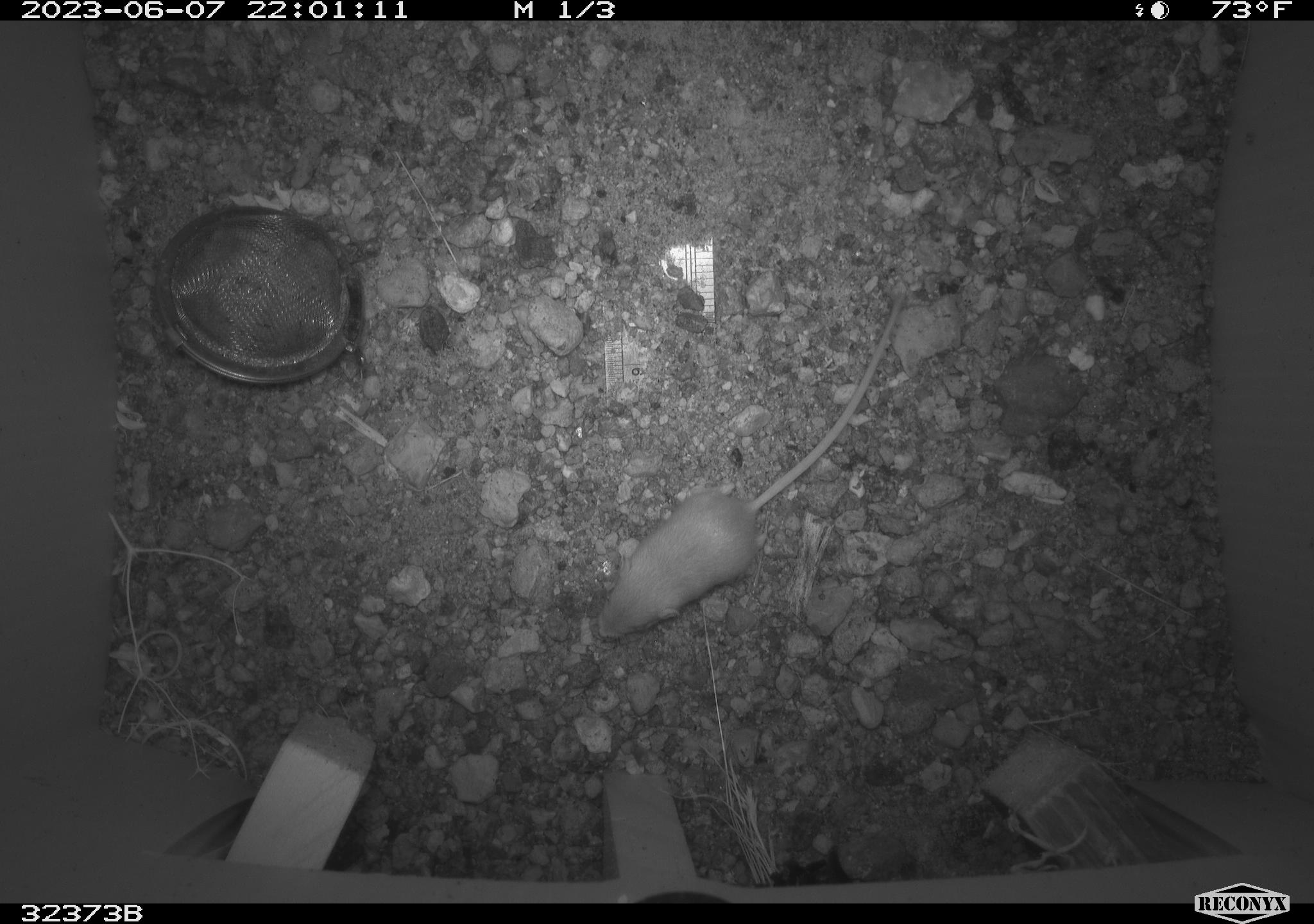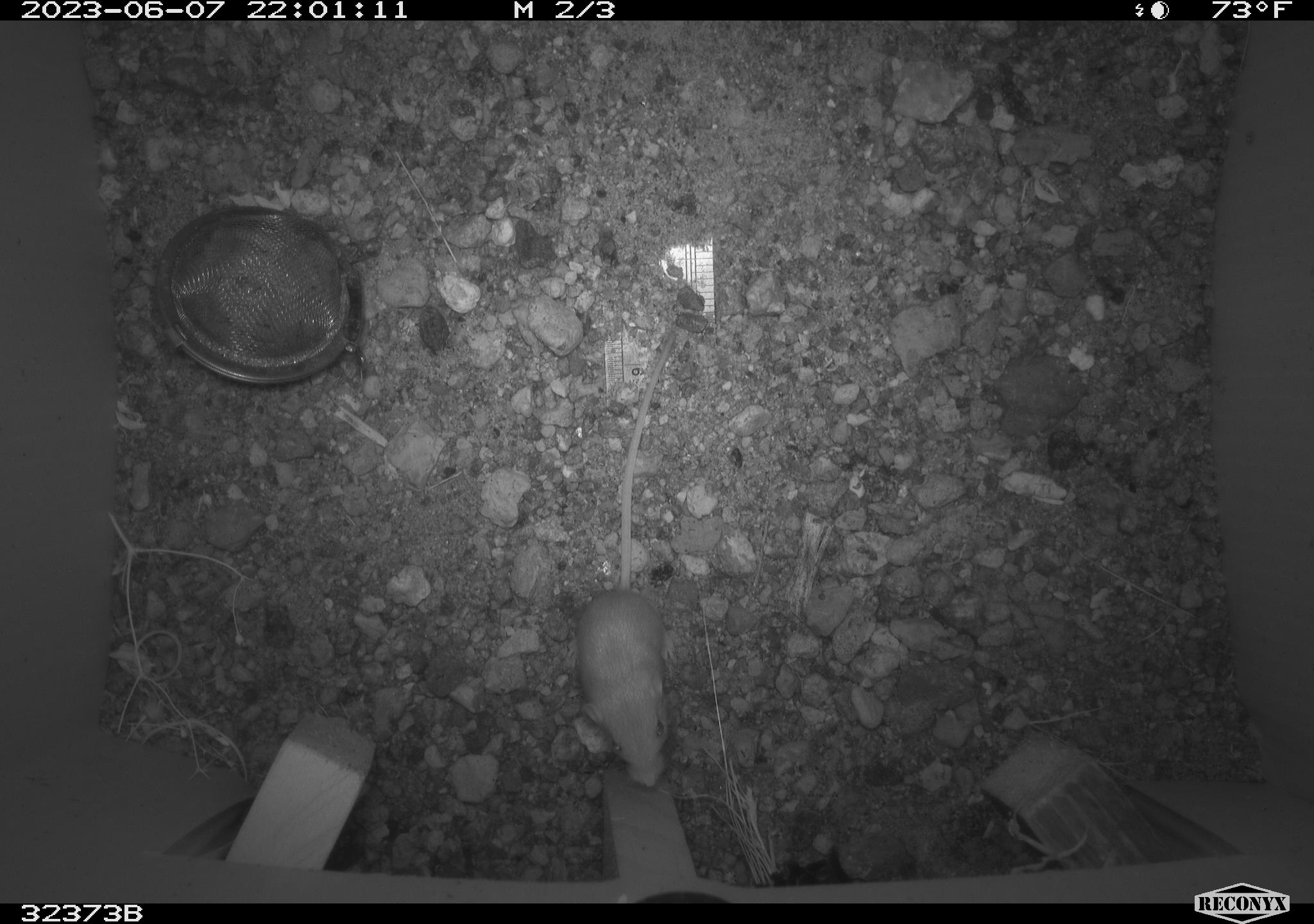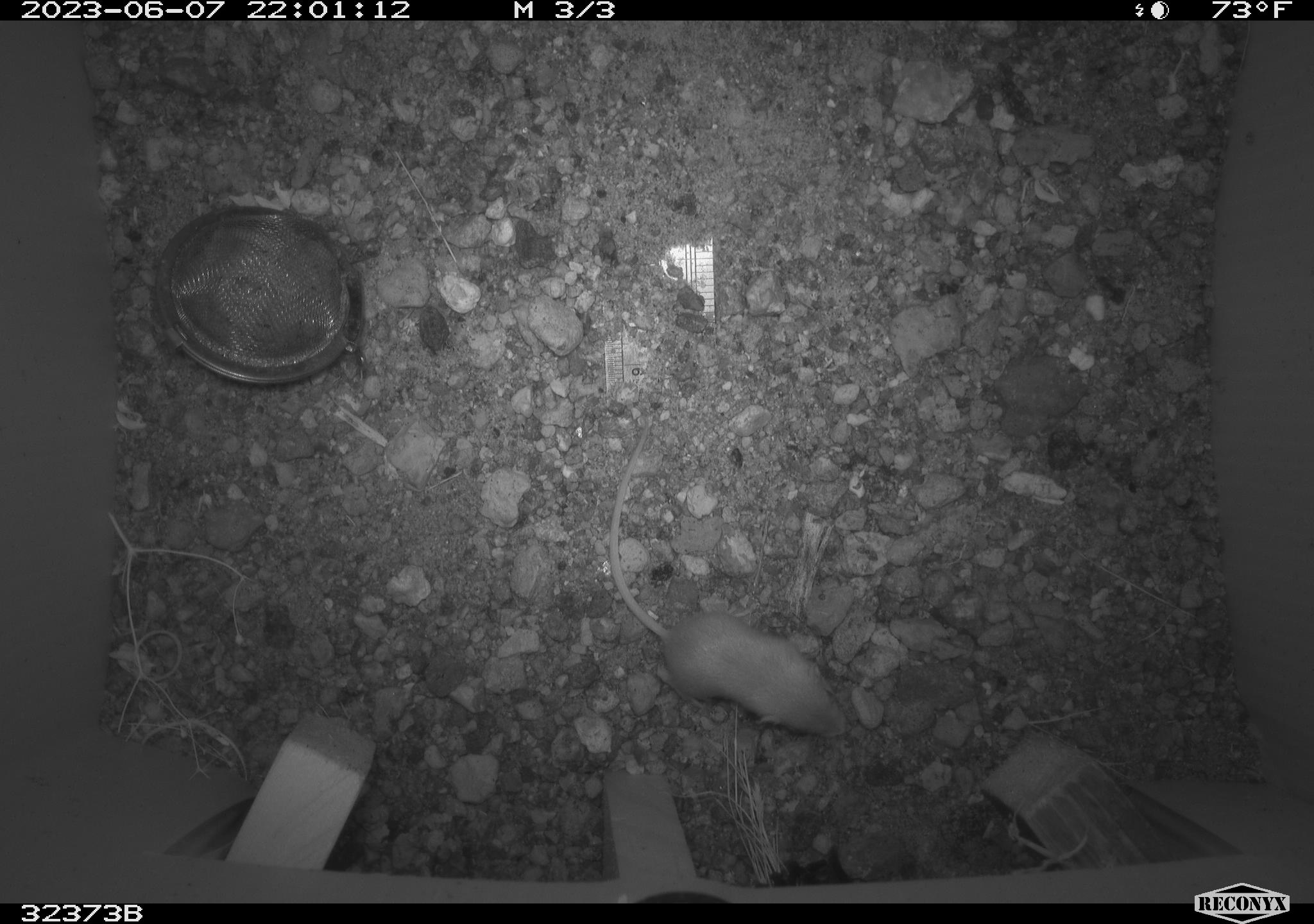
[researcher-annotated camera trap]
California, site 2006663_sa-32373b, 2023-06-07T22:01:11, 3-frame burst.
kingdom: Animalia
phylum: Chordata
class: Mammalia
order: Rodentia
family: Heteromyidae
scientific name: Heteromyidae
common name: kangaroo rats and pocket mice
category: heteromyidae family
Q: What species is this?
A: Heteromyidae family (kangaroo rats and pocket mice) (Heteromyidae).